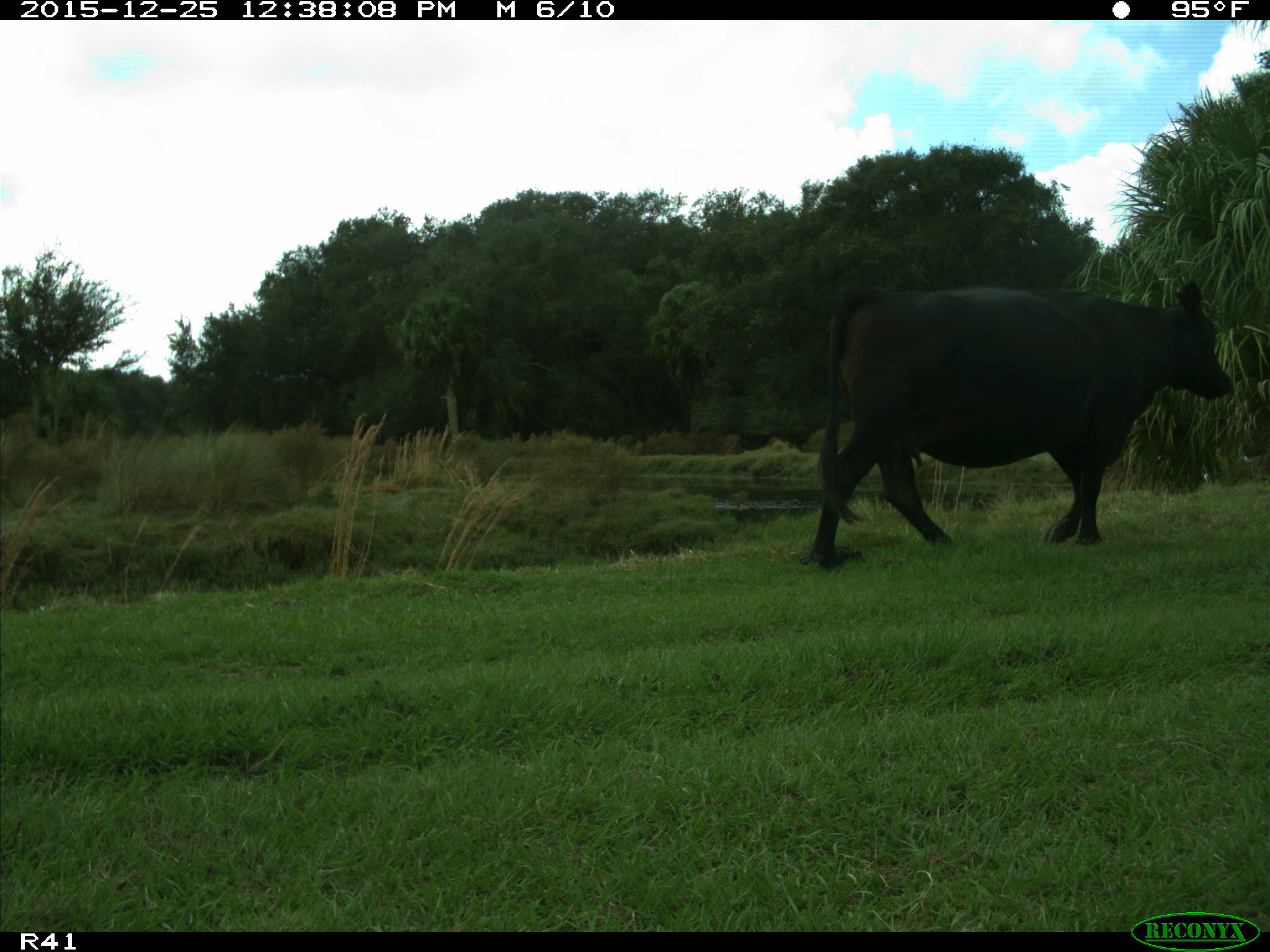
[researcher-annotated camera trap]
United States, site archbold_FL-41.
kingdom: Animalia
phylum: Chordata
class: Mammalia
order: Artiodactyla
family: Bovidae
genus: Bos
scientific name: Bos taurus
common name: domestic cow